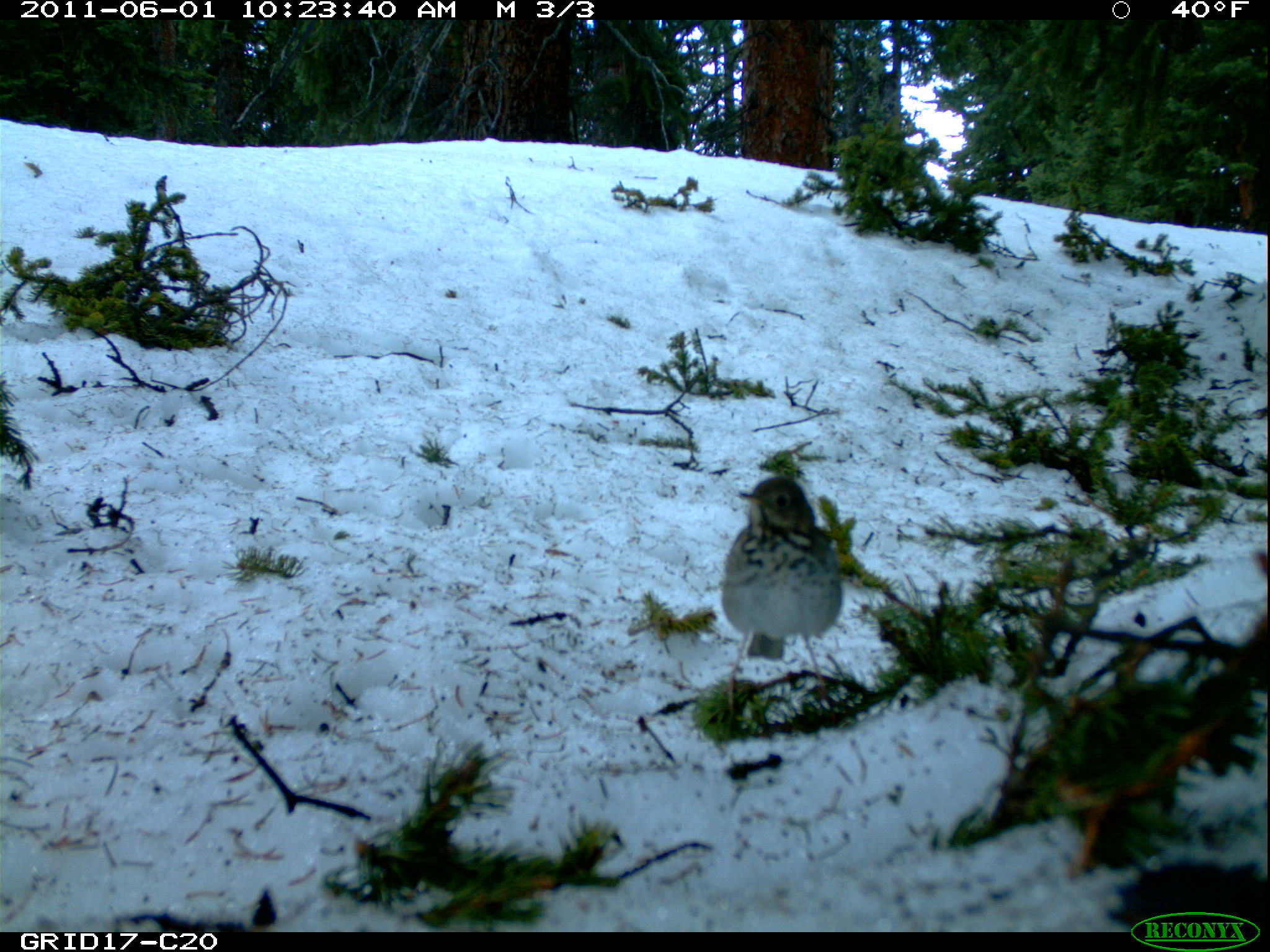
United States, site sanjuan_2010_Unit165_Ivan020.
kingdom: Animalia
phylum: Chordata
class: Aves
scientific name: Aves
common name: birds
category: unidentified bird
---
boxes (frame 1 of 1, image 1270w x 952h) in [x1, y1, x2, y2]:
animal: [719, 475, 845, 718]